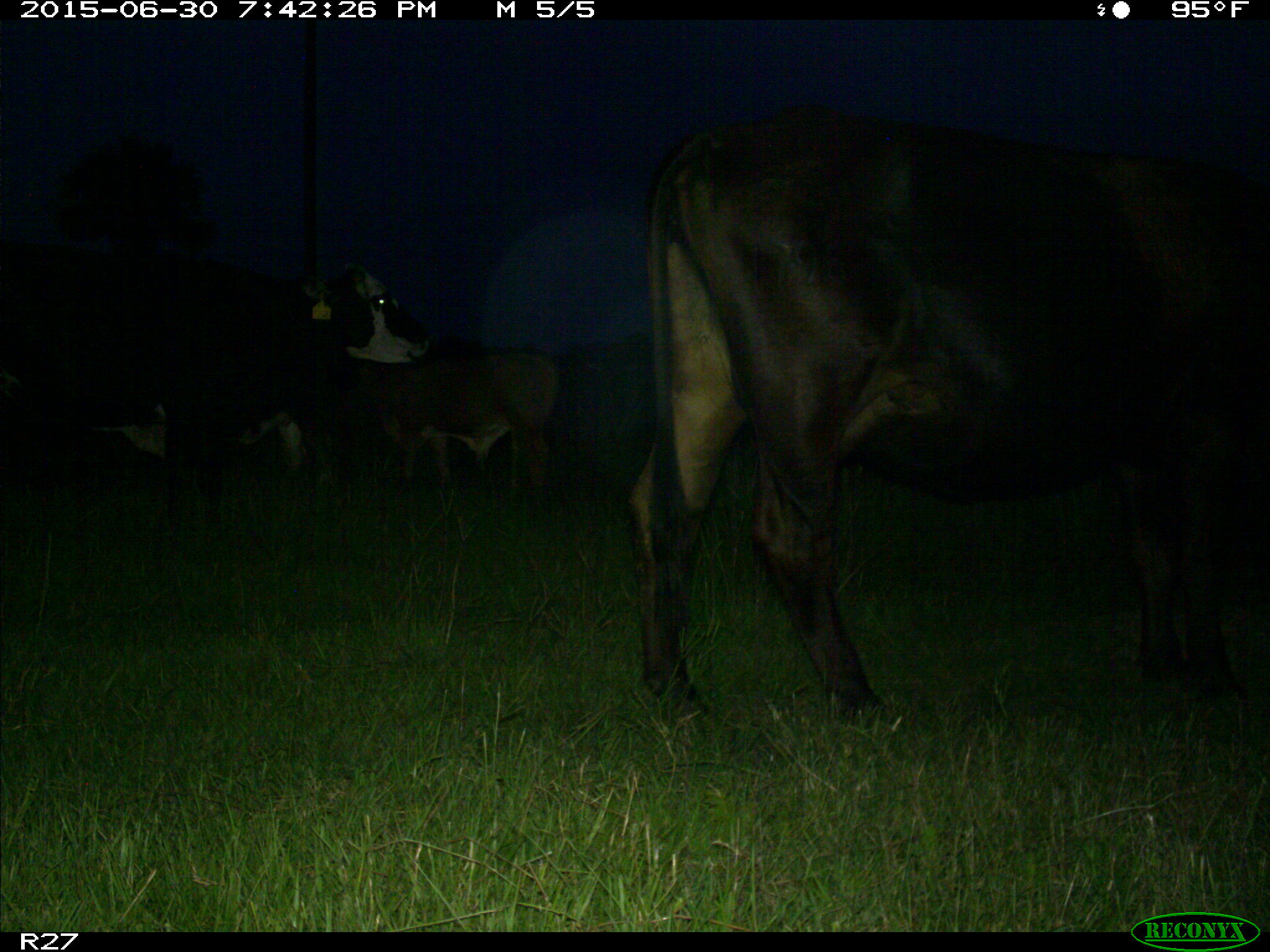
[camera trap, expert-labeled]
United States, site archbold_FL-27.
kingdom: Animalia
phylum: Chordata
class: Mammalia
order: Artiodactyla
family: Bovidae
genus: Bos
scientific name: Bos taurus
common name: domestic cow